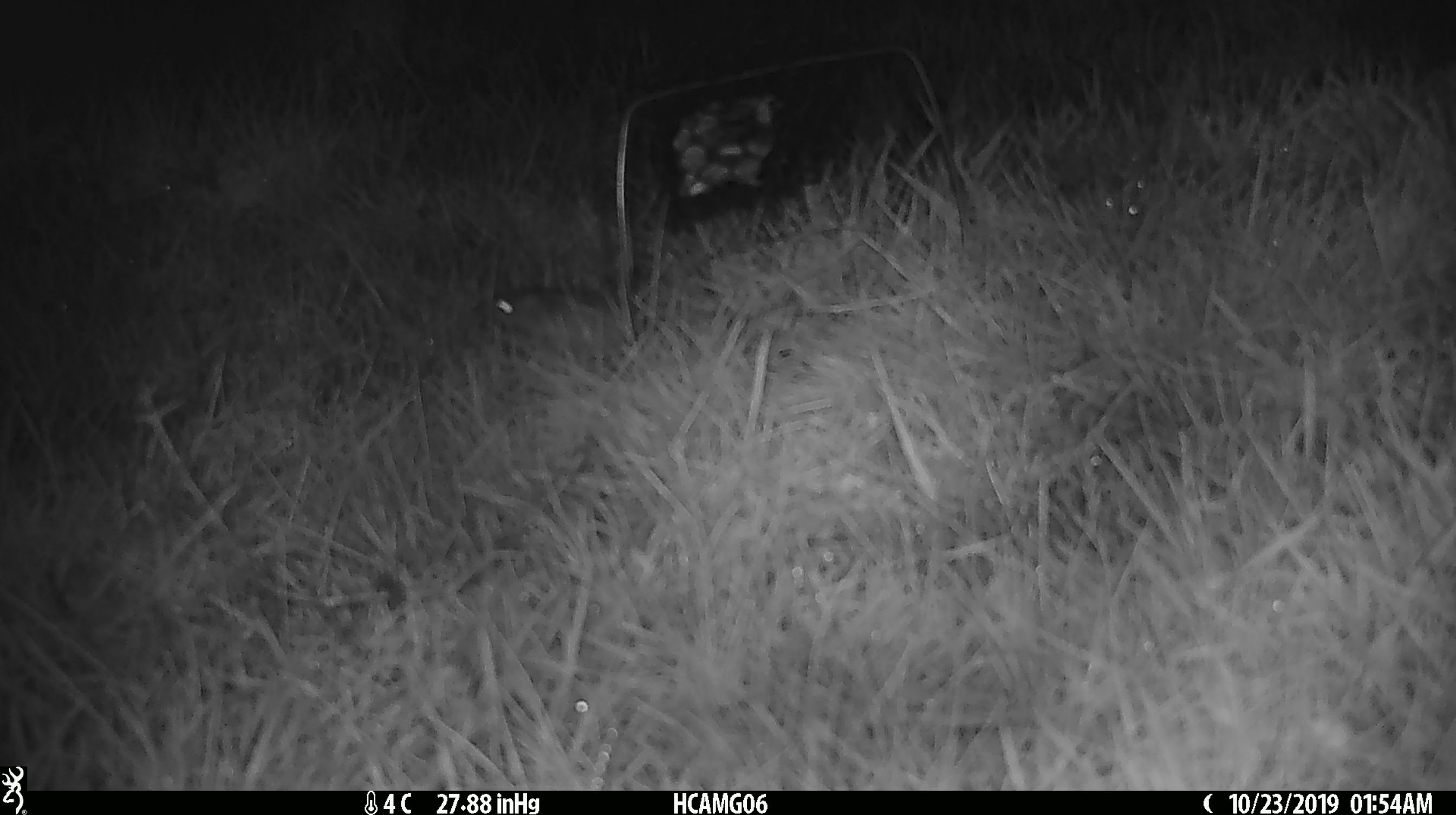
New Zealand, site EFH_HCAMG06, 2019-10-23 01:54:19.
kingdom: Animalia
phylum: Chordata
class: Mammalia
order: Rodentia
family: Muridae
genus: Mus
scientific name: Mus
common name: mouse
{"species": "mouse (Mus)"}